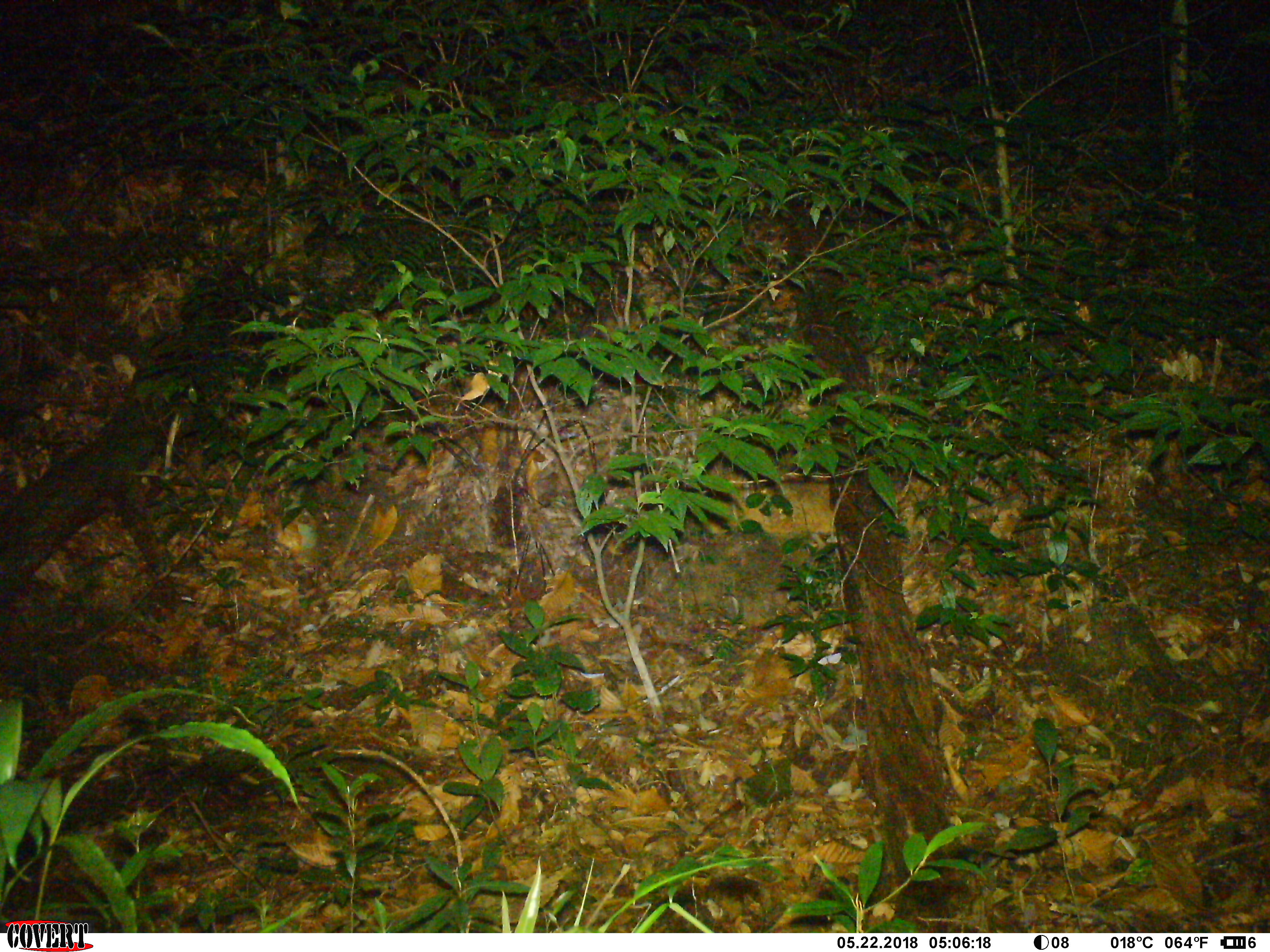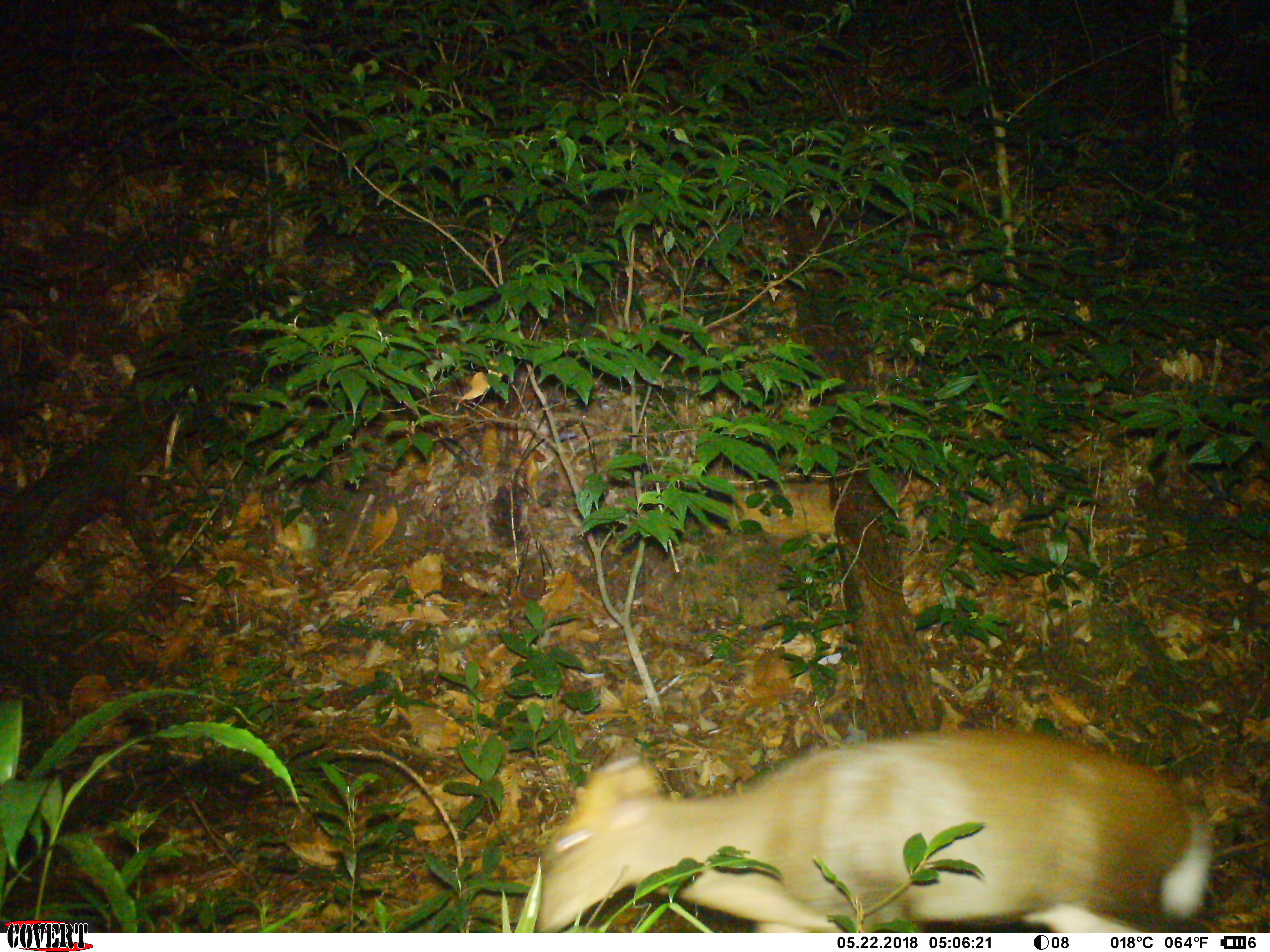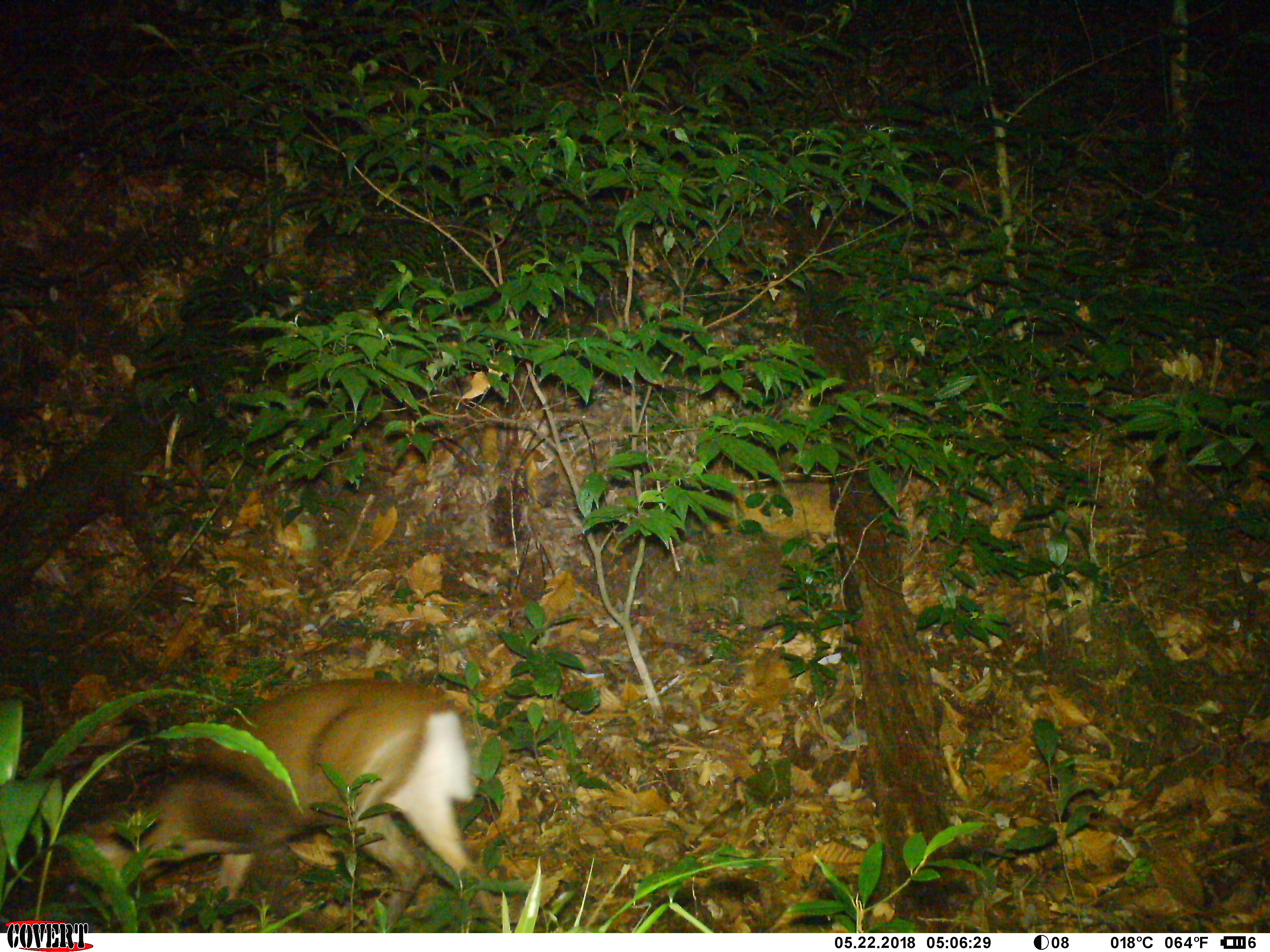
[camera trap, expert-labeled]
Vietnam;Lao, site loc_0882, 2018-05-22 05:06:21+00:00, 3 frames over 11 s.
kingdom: Animalia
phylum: Chordata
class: Mammalia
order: Artiodactyla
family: Cervidae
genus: Muntiacus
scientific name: Muntiacus rooseveltorum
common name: roosevelt's muntjac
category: roosevelts muntjac group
Roosevelts muntjac group (roosevelt's muntjac) (Muntiacus rooseveltorum). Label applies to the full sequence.